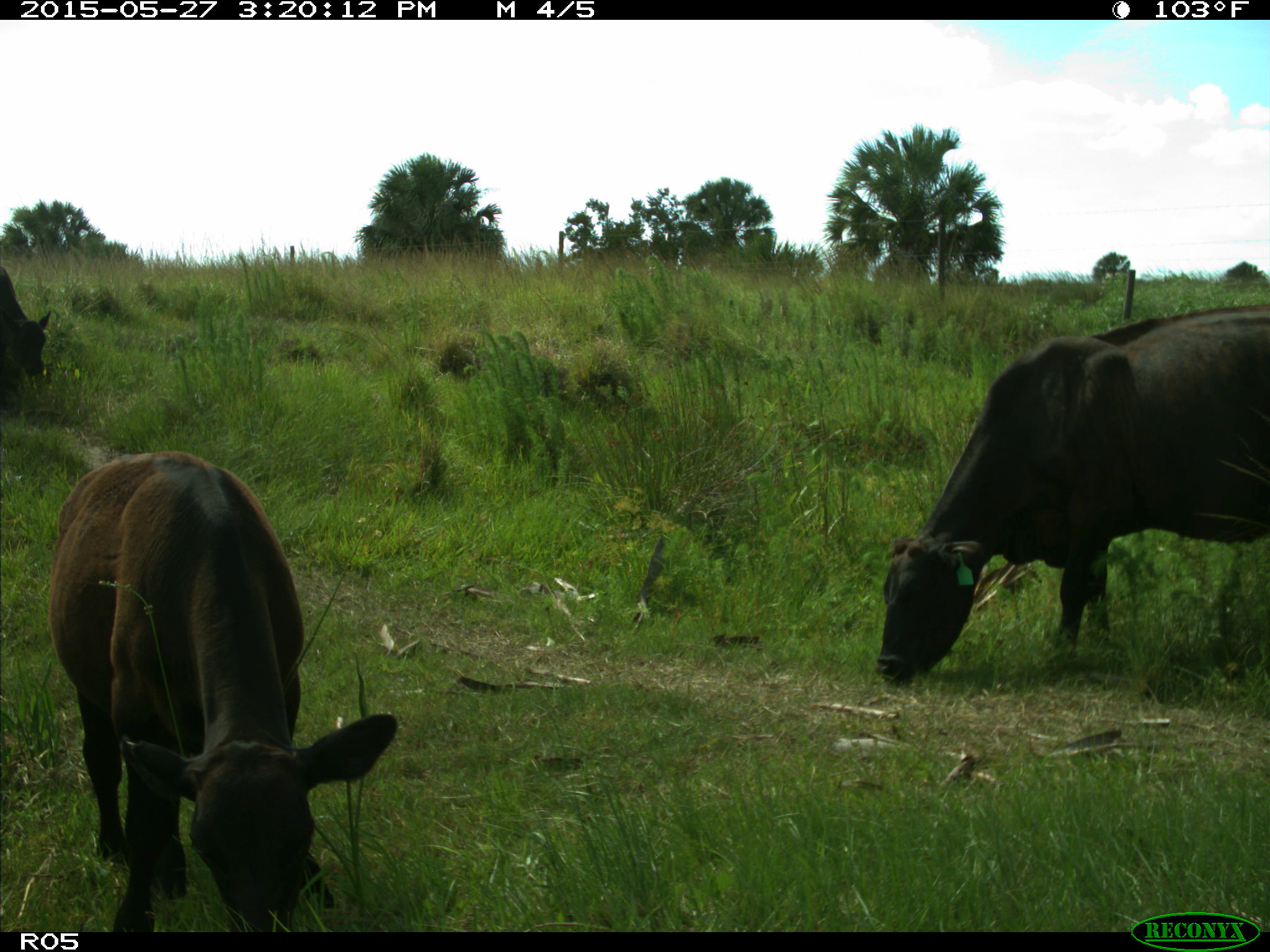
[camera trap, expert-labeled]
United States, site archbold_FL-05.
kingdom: Animalia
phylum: Chordata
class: Mammalia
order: Artiodactyla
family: Bovidae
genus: Bos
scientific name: Bos taurus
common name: domestic cow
Bos taurus (domestic cow).